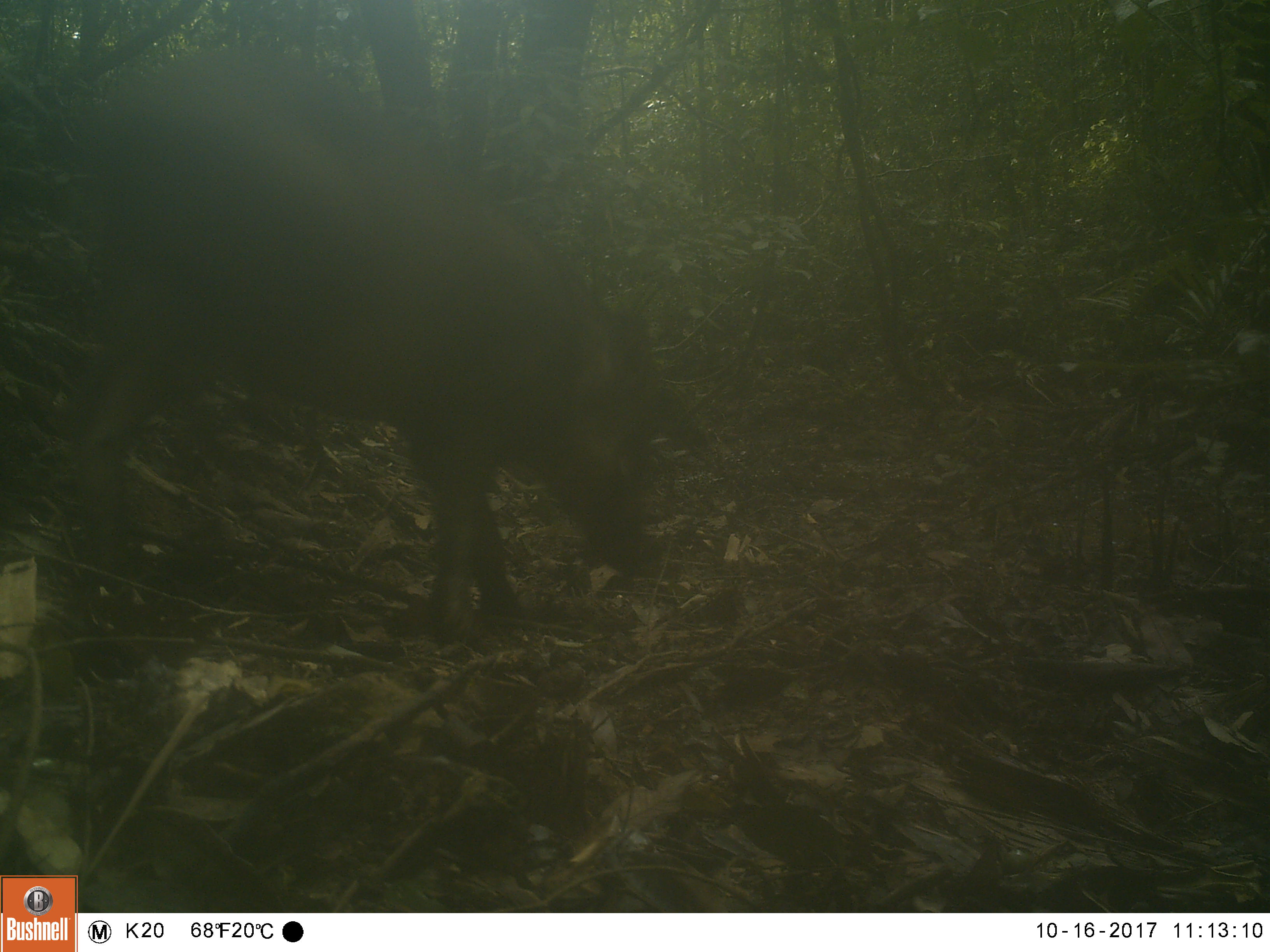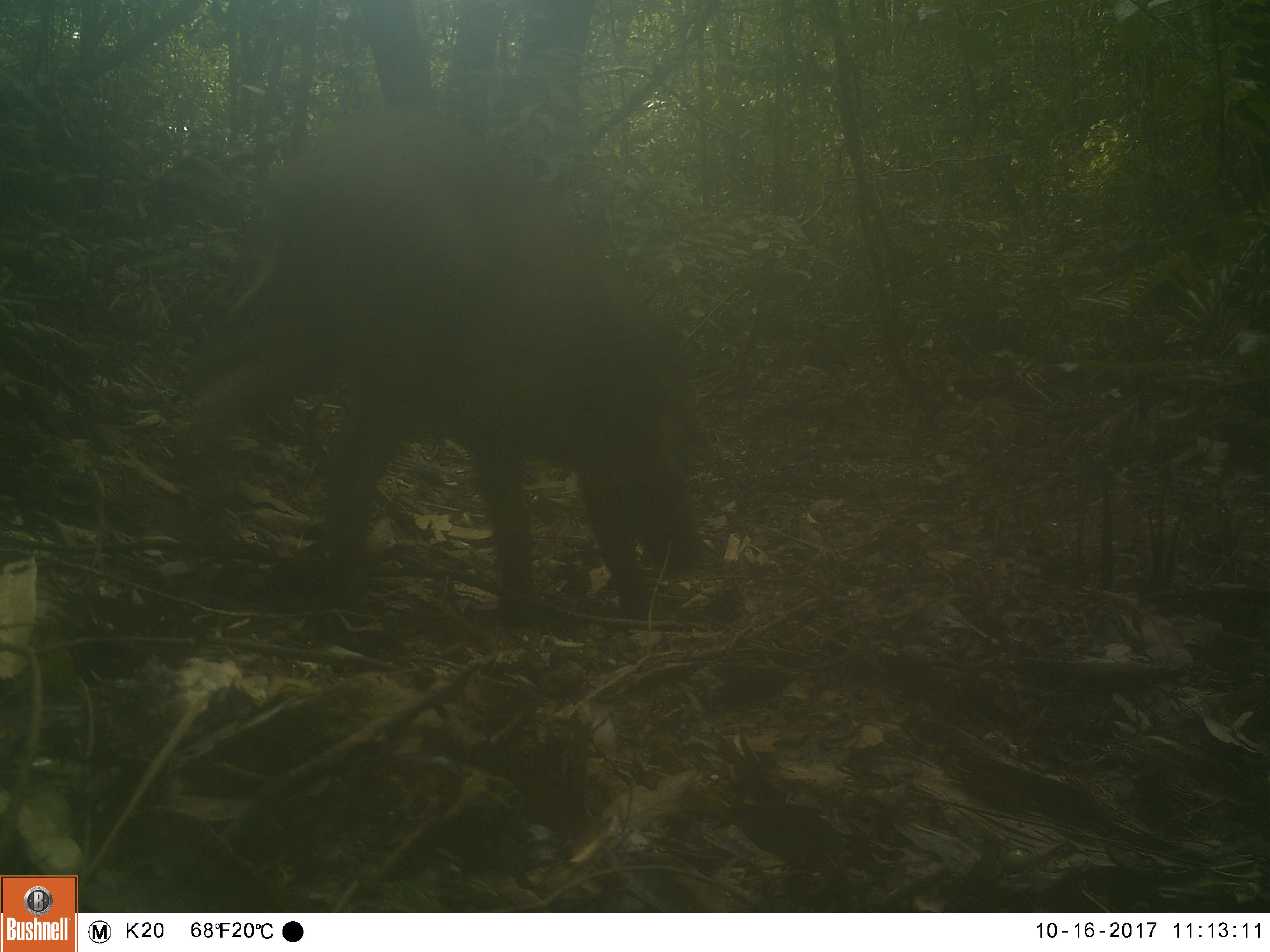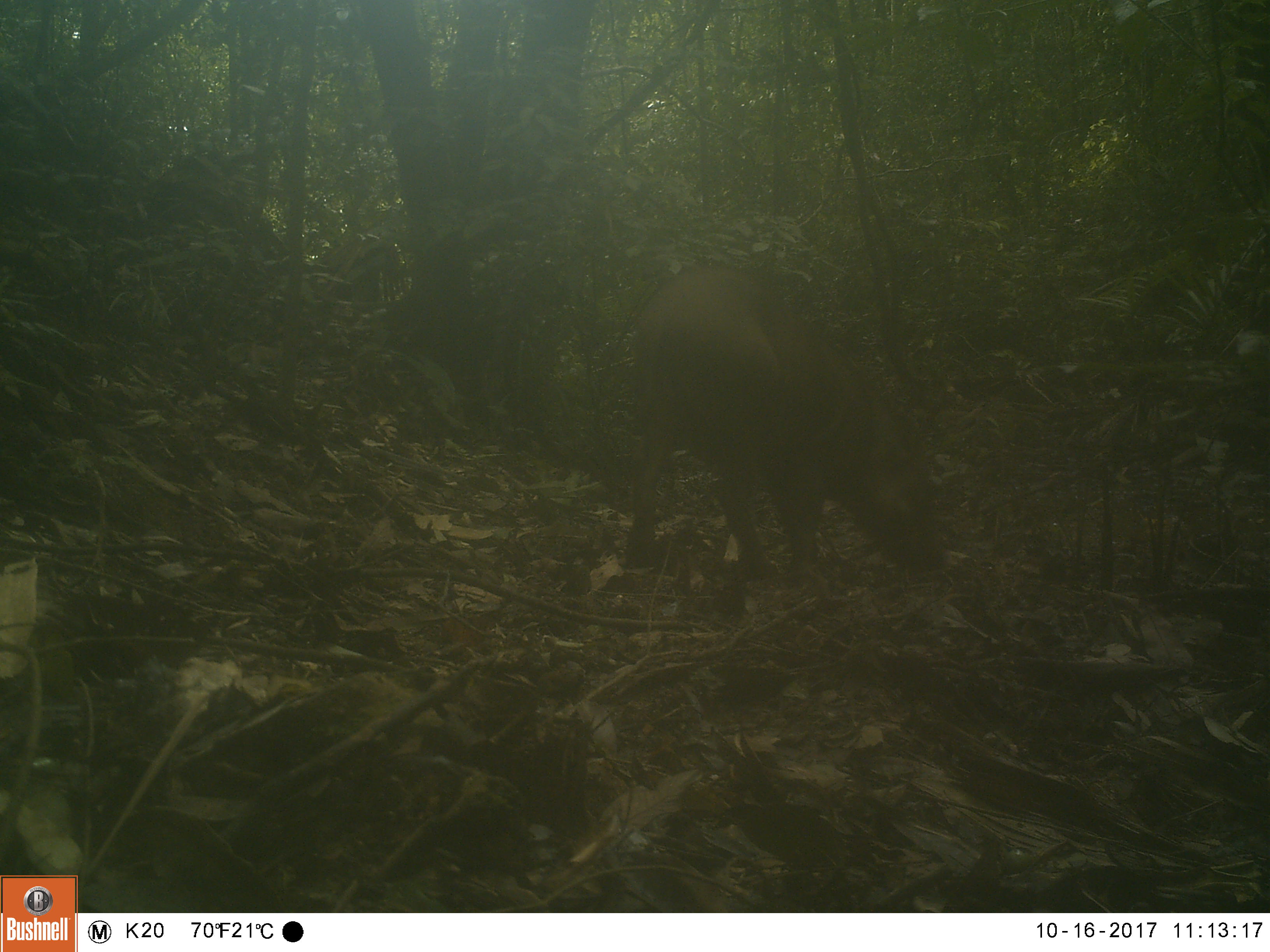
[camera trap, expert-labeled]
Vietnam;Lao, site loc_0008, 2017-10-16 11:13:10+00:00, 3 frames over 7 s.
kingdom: Animalia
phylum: Chordata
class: Mammalia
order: Artiodactyla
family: Suidae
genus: Sus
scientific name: Sus scrofa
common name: eurasian wild pig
Eurasian wild pig (Sus scrofa). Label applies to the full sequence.